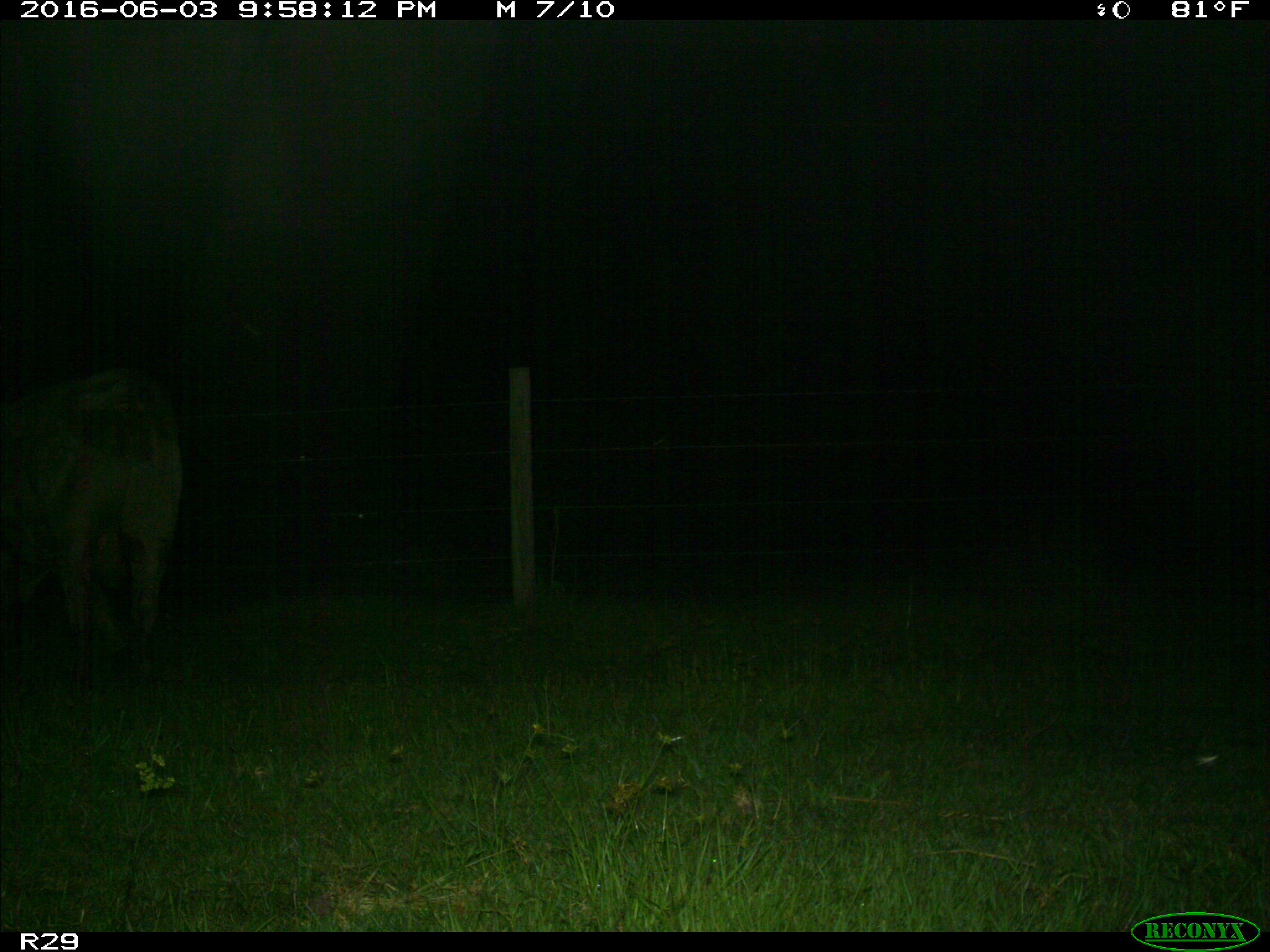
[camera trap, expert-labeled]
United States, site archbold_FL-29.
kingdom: Animalia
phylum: Chordata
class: Mammalia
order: Artiodactyla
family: Bovidae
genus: Bos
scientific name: Bos taurus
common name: domestic cow